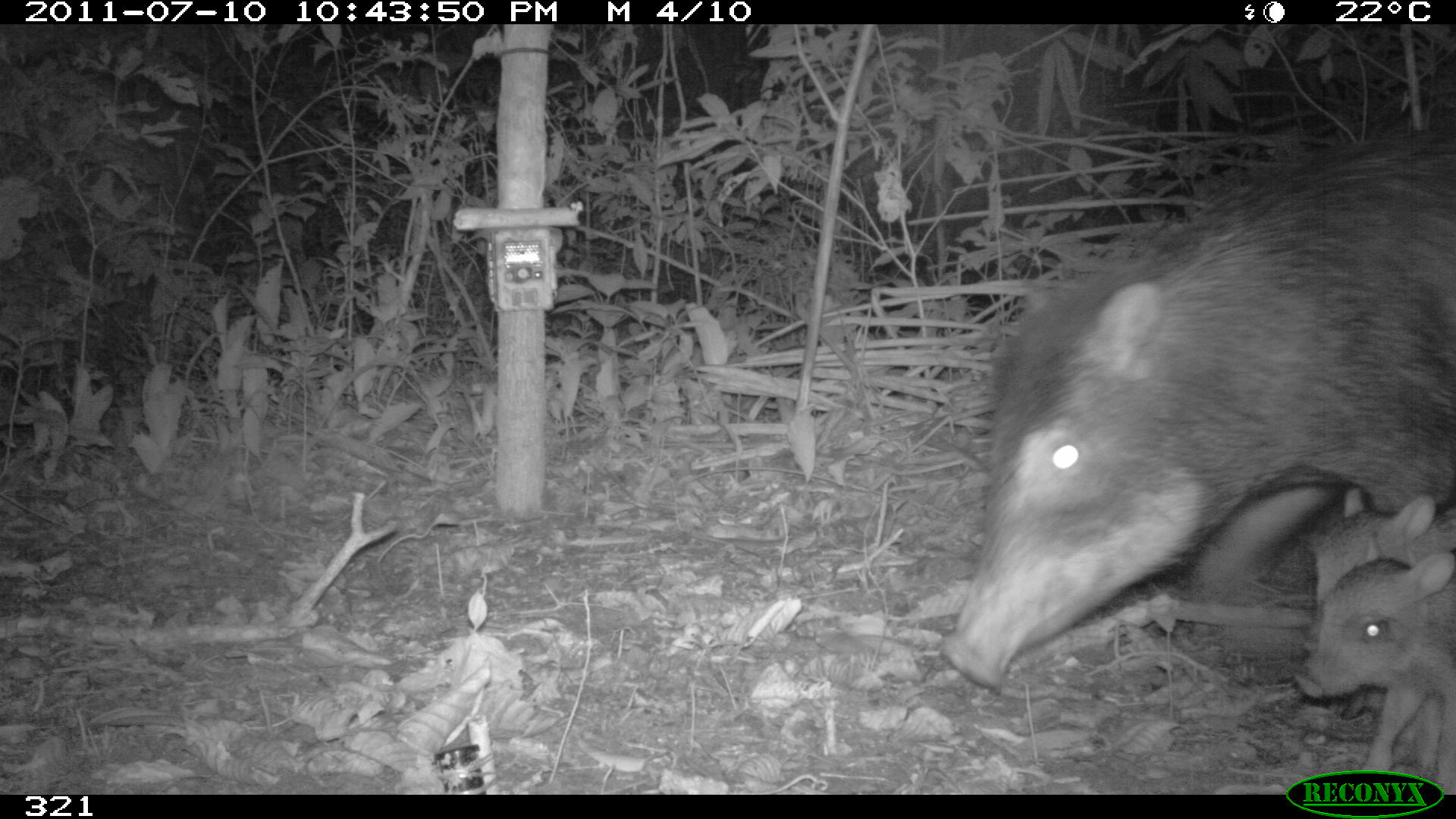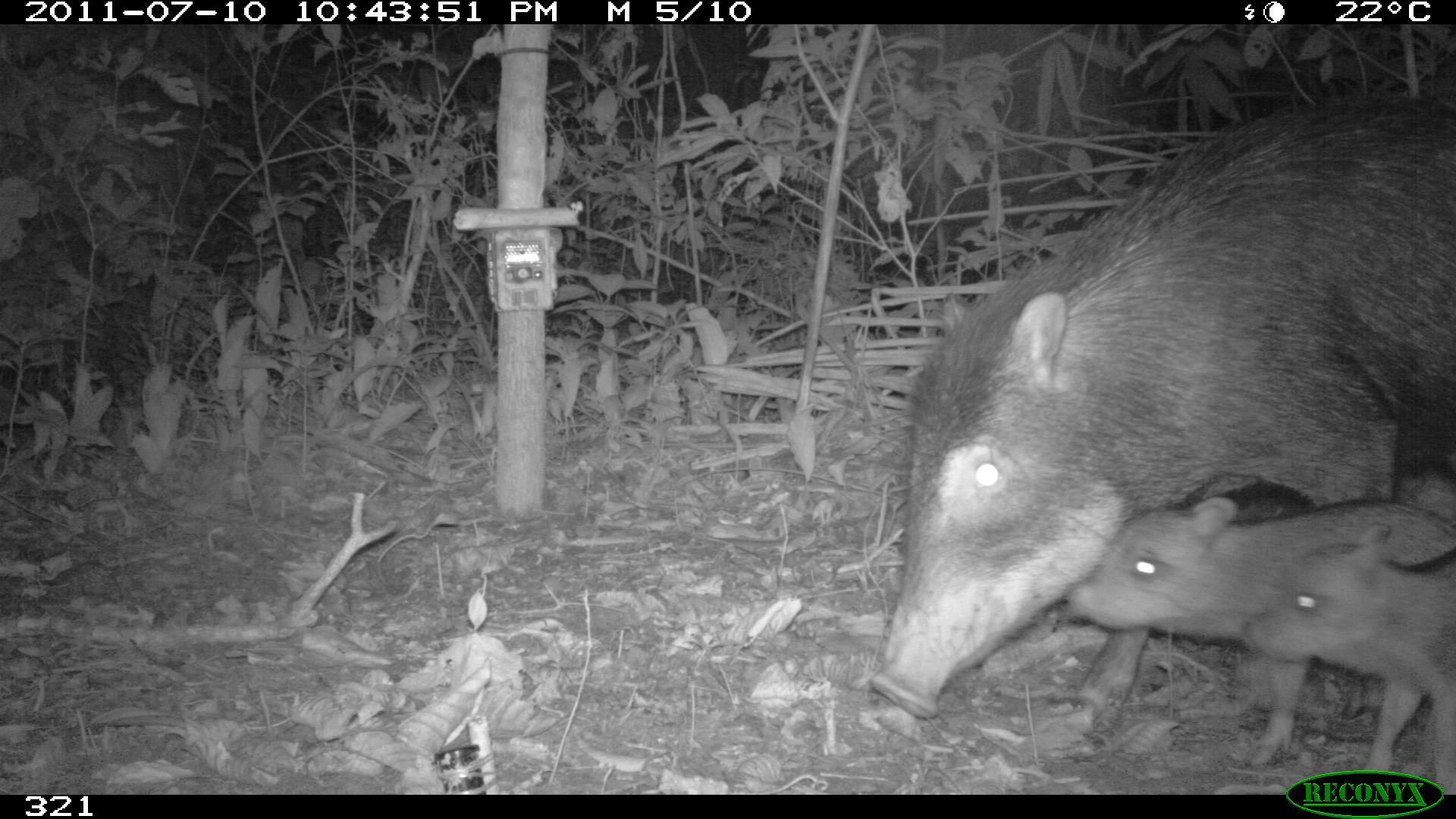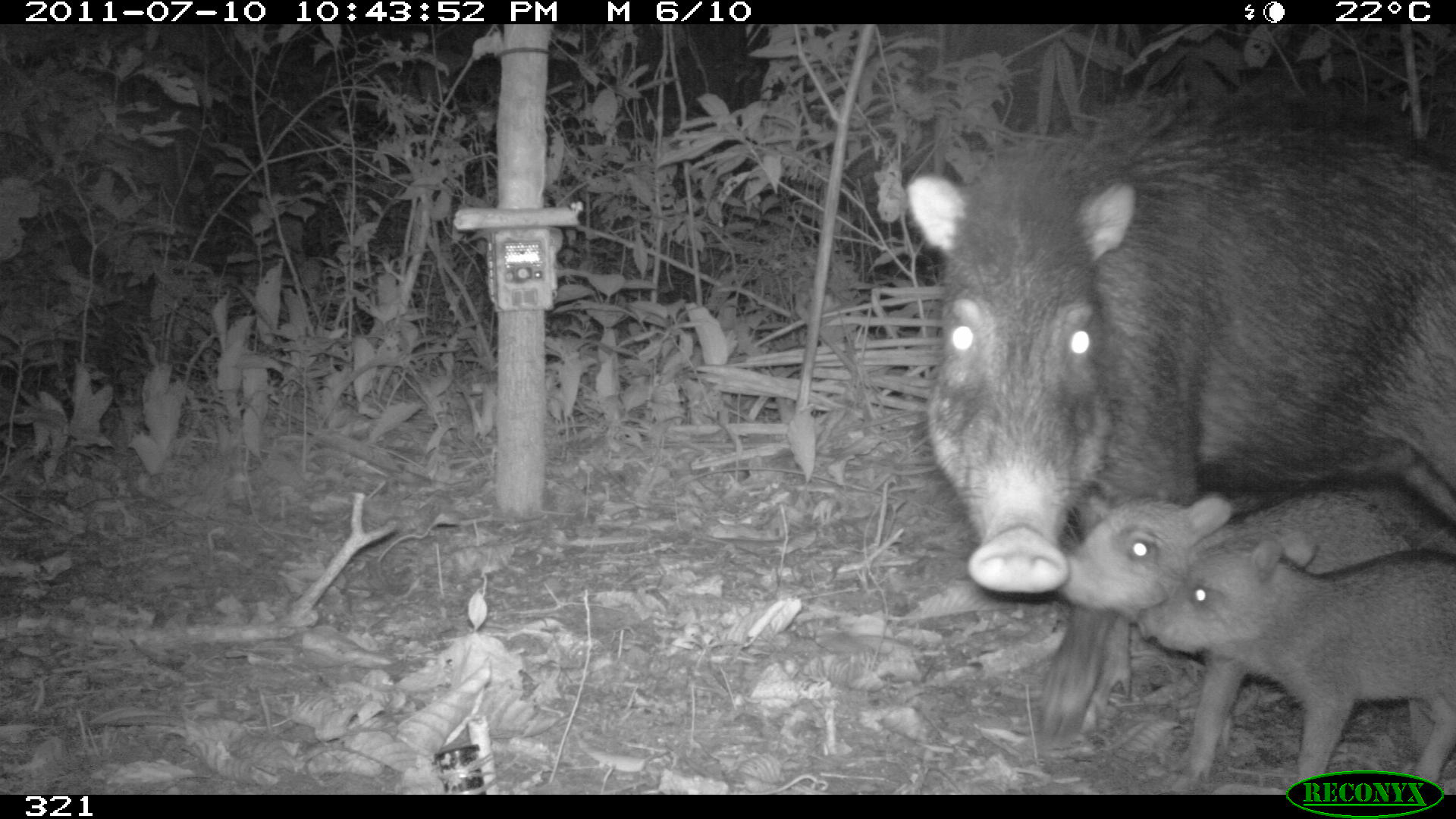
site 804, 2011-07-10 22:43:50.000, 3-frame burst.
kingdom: Animalia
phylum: Chordata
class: Mammalia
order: Artiodactyla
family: Tayassuidae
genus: Tayassu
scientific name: Tayassu pecari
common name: white-lipped peccary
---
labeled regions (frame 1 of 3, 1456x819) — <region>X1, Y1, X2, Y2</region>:
tayassu pecari: <region>939, 123, 1456, 688</region>; <region>1290, 530, 1456, 793</region>; <region>1301, 483, 1456, 654</region>